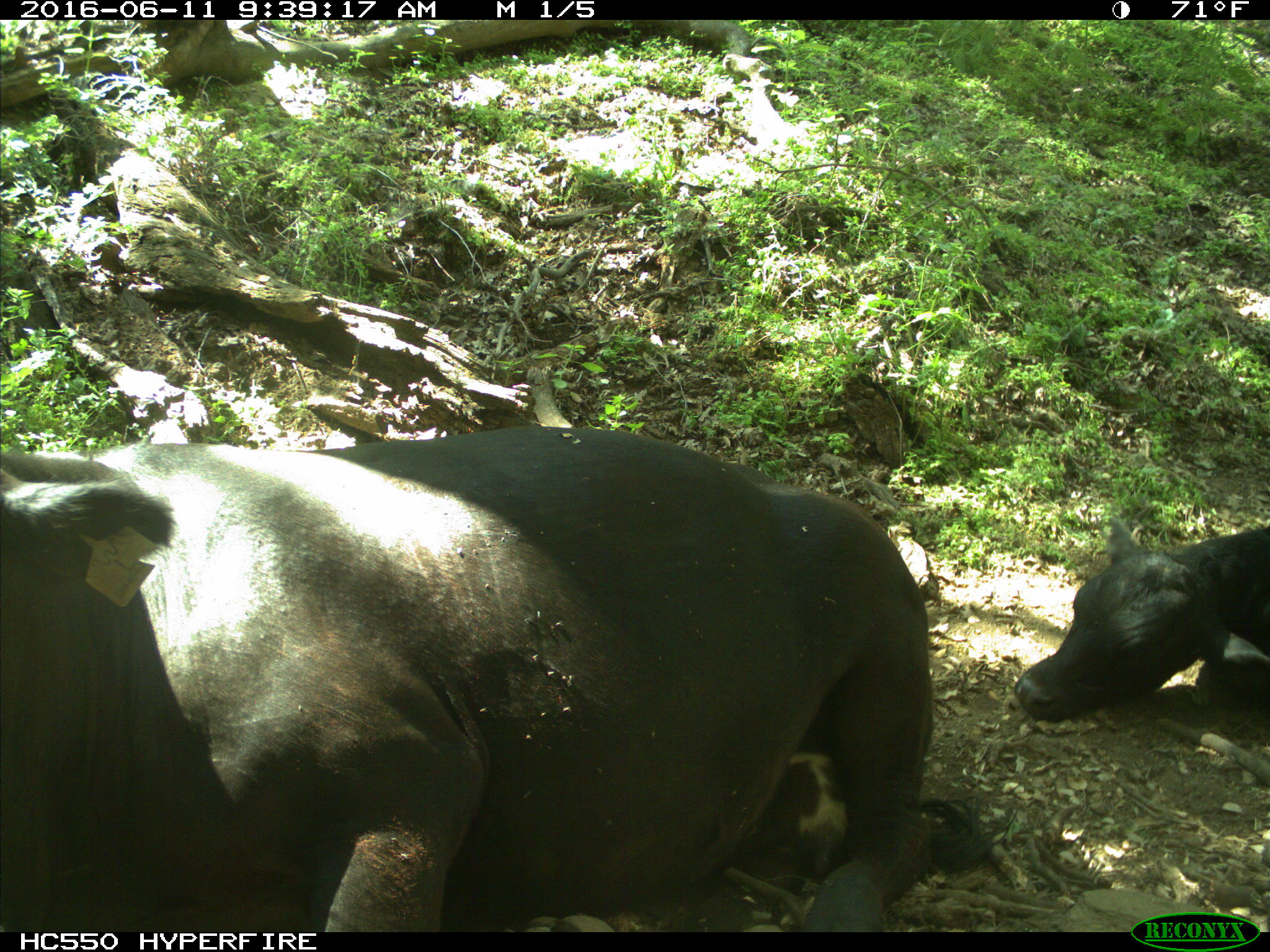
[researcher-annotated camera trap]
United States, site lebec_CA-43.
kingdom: Animalia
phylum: Chordata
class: Mammalia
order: Artiodactyla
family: Bovidae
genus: Bos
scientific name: Bos taurus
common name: domestic cow